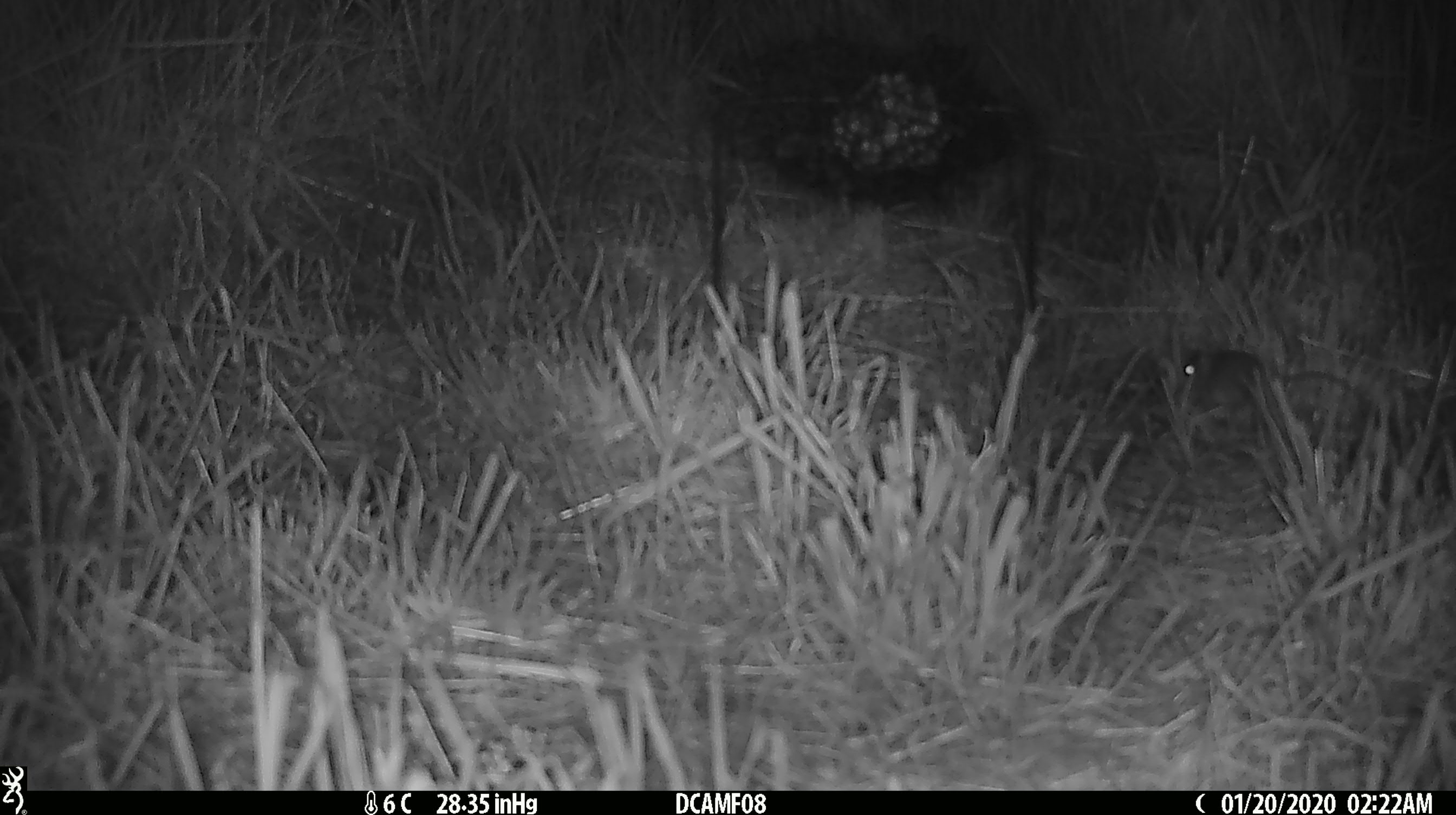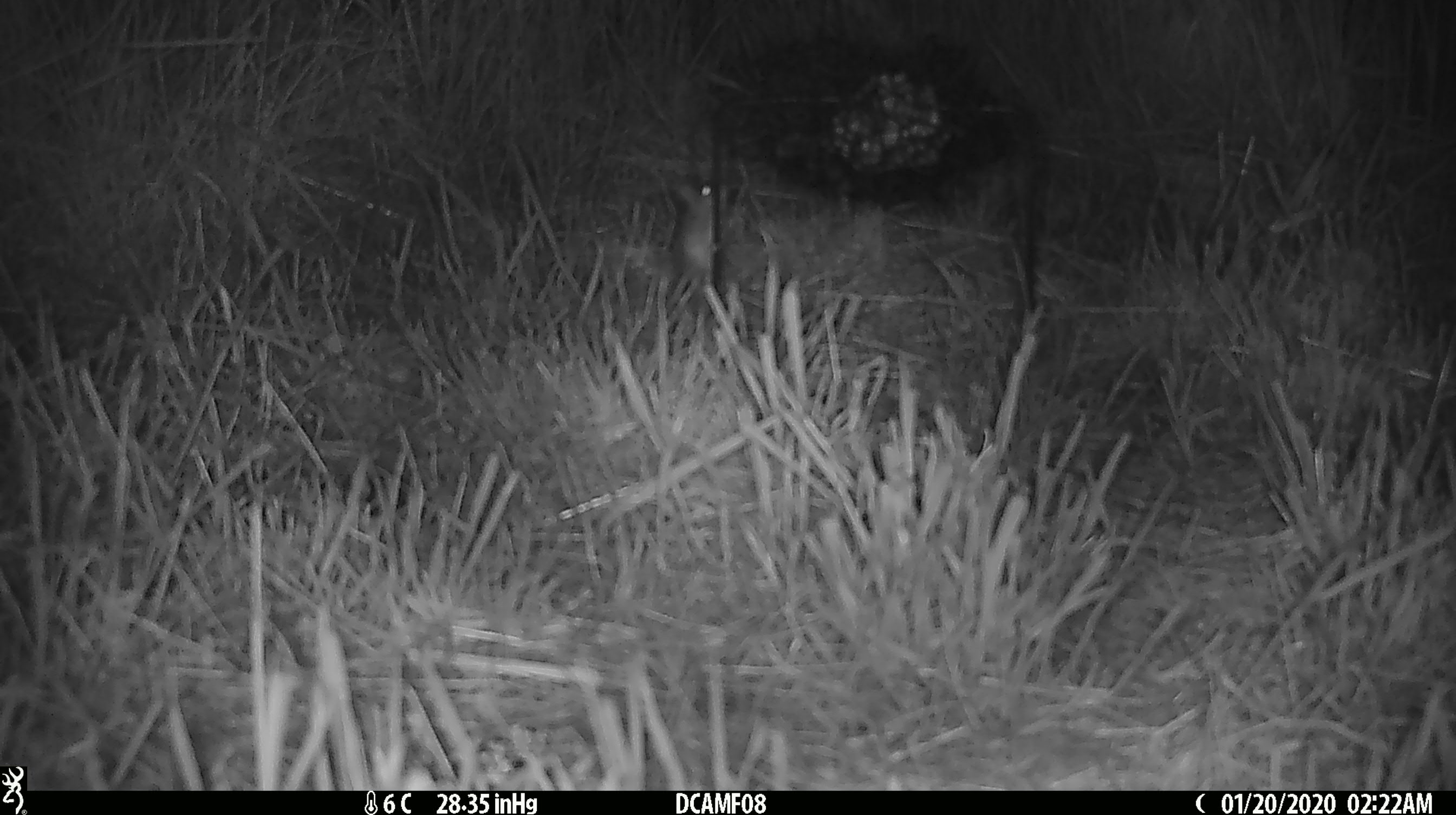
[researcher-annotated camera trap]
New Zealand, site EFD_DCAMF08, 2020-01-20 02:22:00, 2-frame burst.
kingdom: Animalia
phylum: Chordata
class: Mammalia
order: Rodentia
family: Muridae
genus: Mus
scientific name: Mus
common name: mouse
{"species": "mouse (Mus)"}